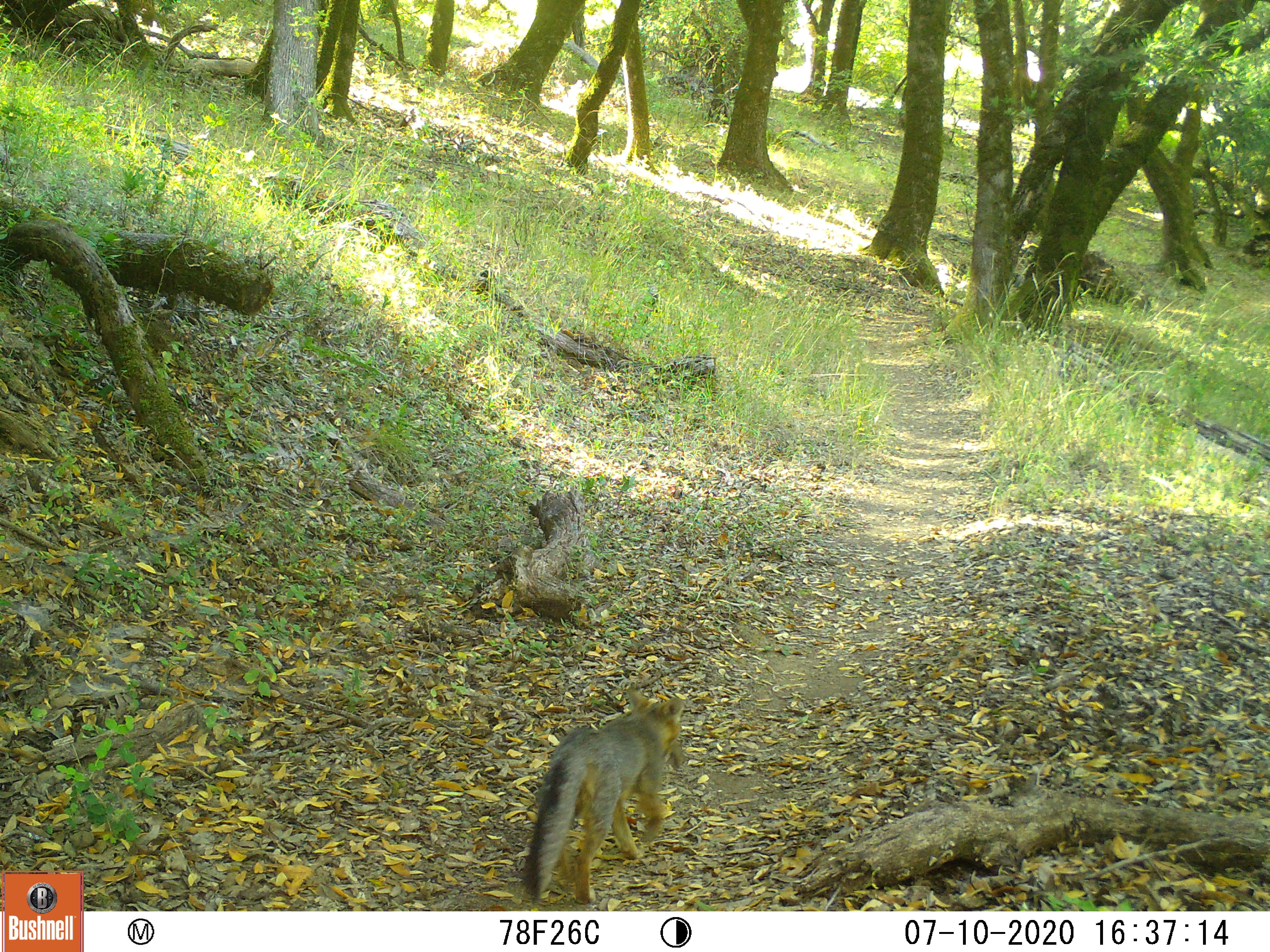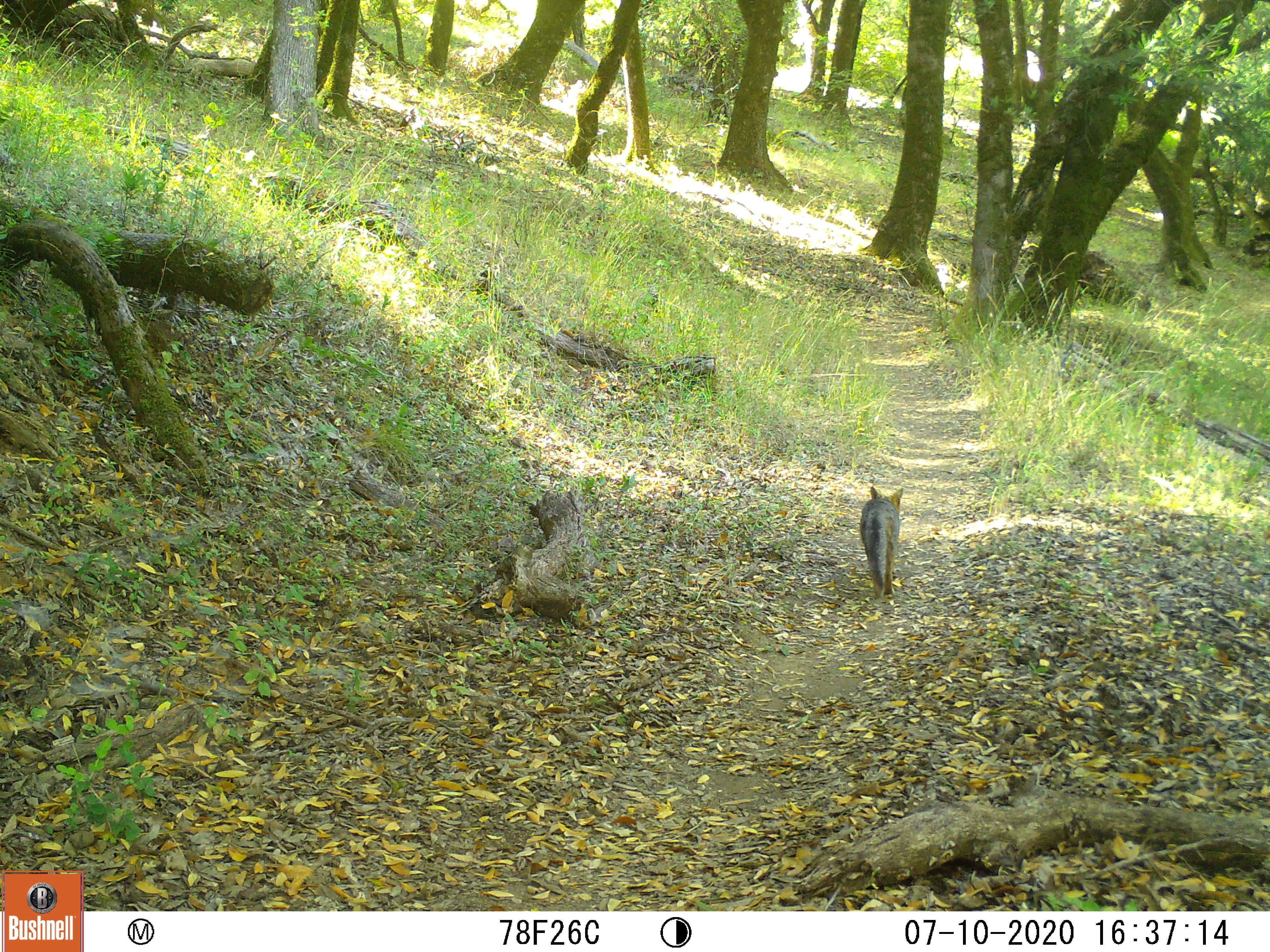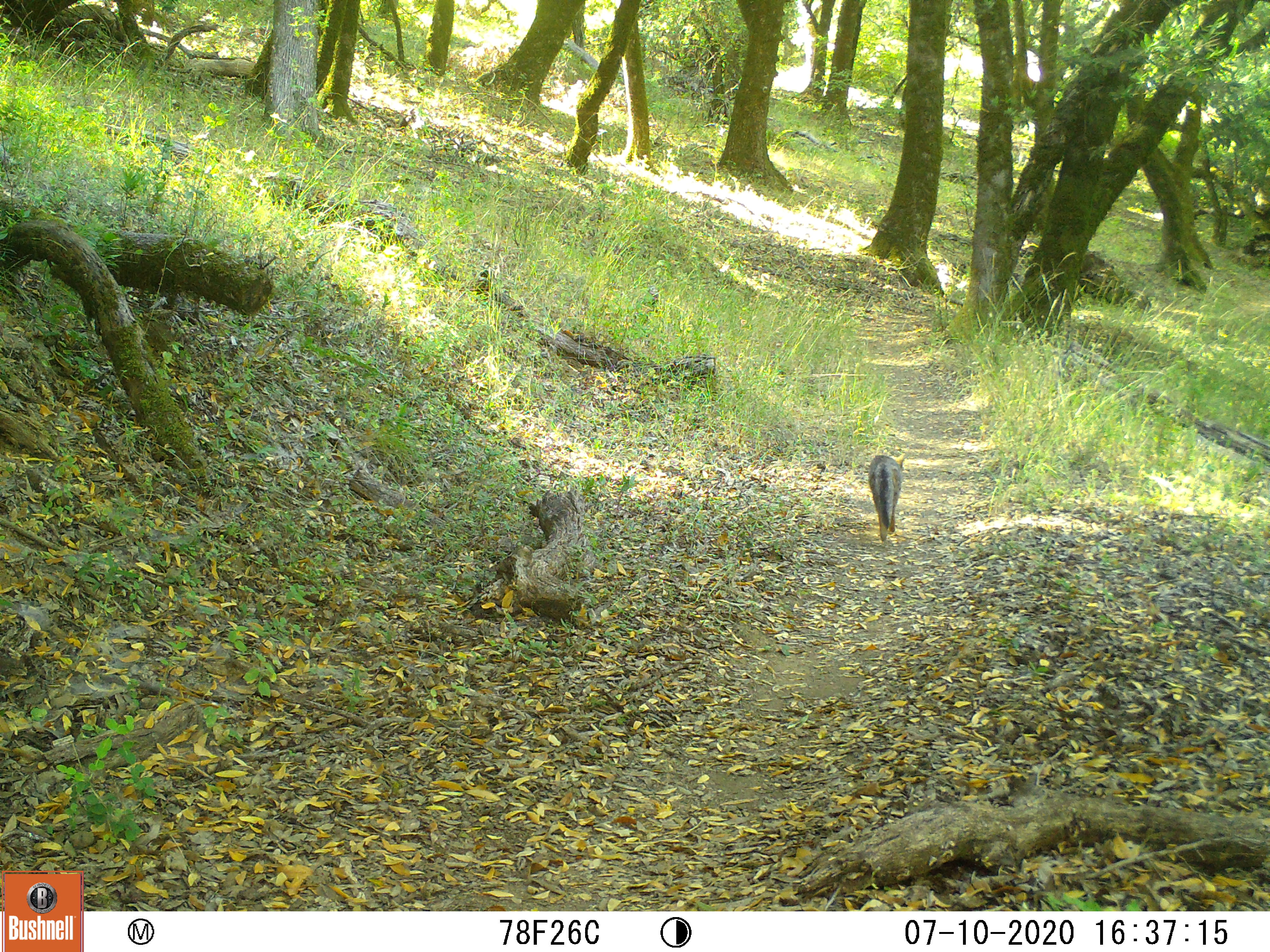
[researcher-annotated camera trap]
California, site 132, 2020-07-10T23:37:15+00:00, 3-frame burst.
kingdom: Animalia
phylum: Chordata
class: Mammalia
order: Carnivora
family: Canidae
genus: Urocyon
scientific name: Urocyon cinereoargenteus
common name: gray fox